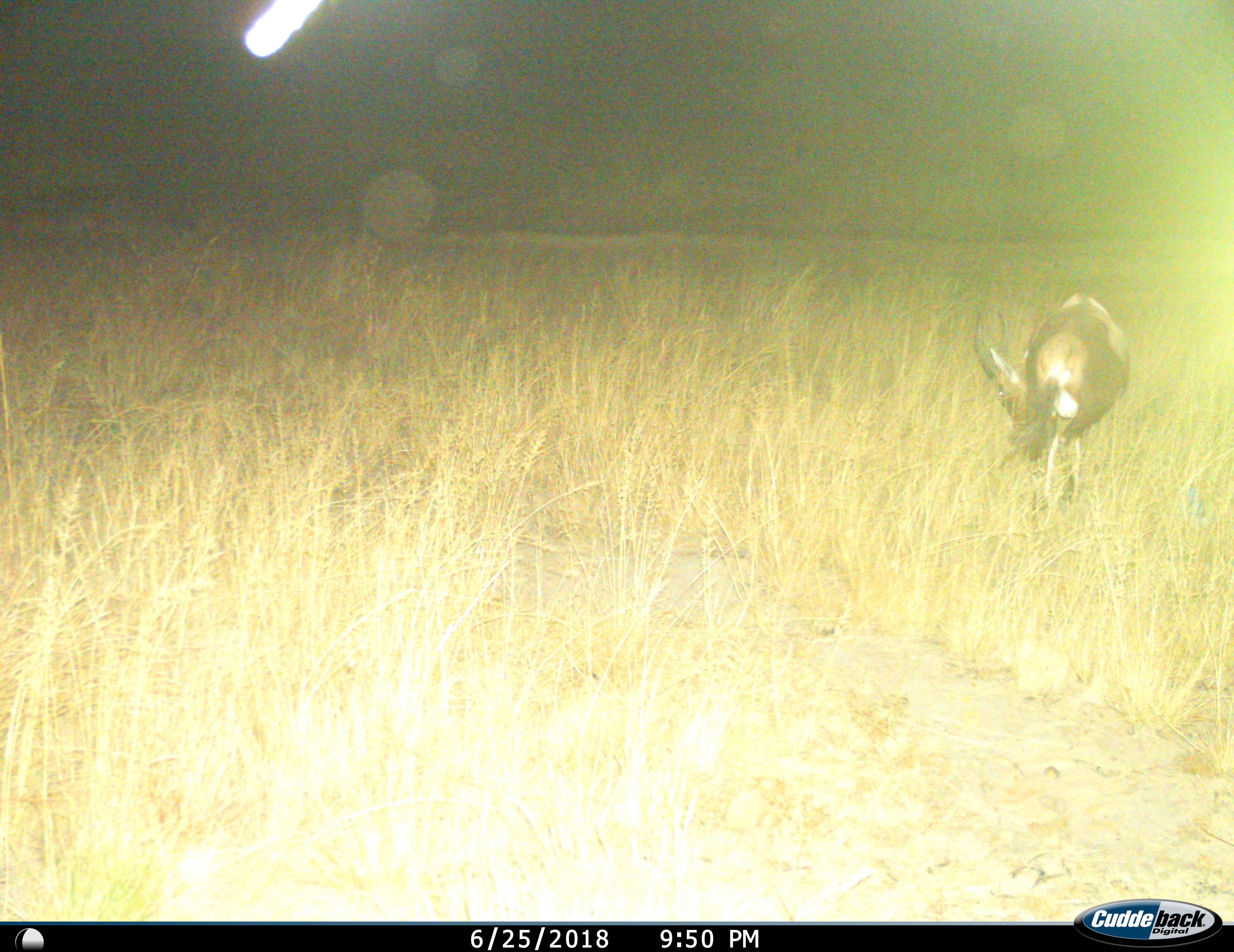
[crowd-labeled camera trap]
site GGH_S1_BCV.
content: unidentified animal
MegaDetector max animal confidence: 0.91